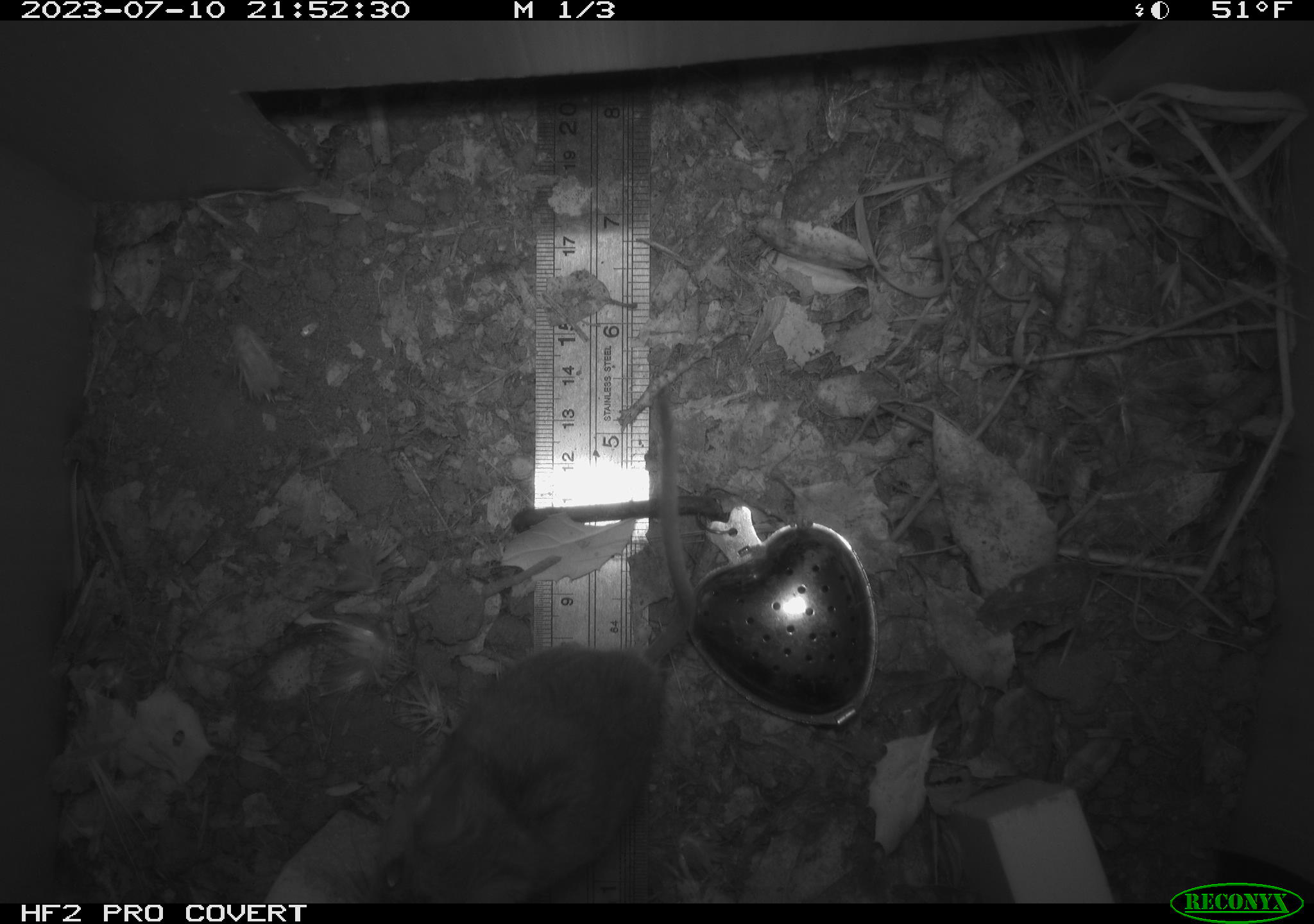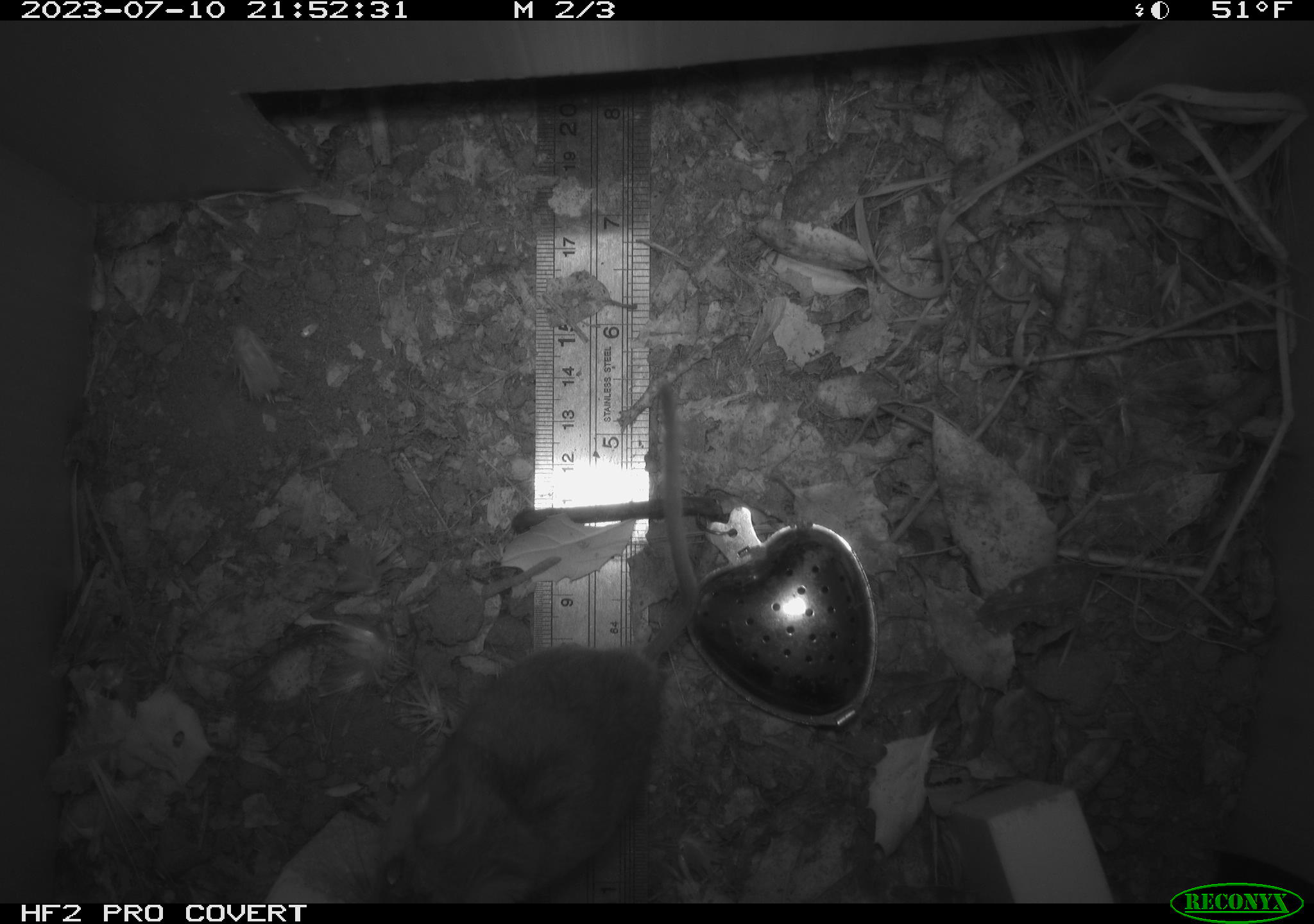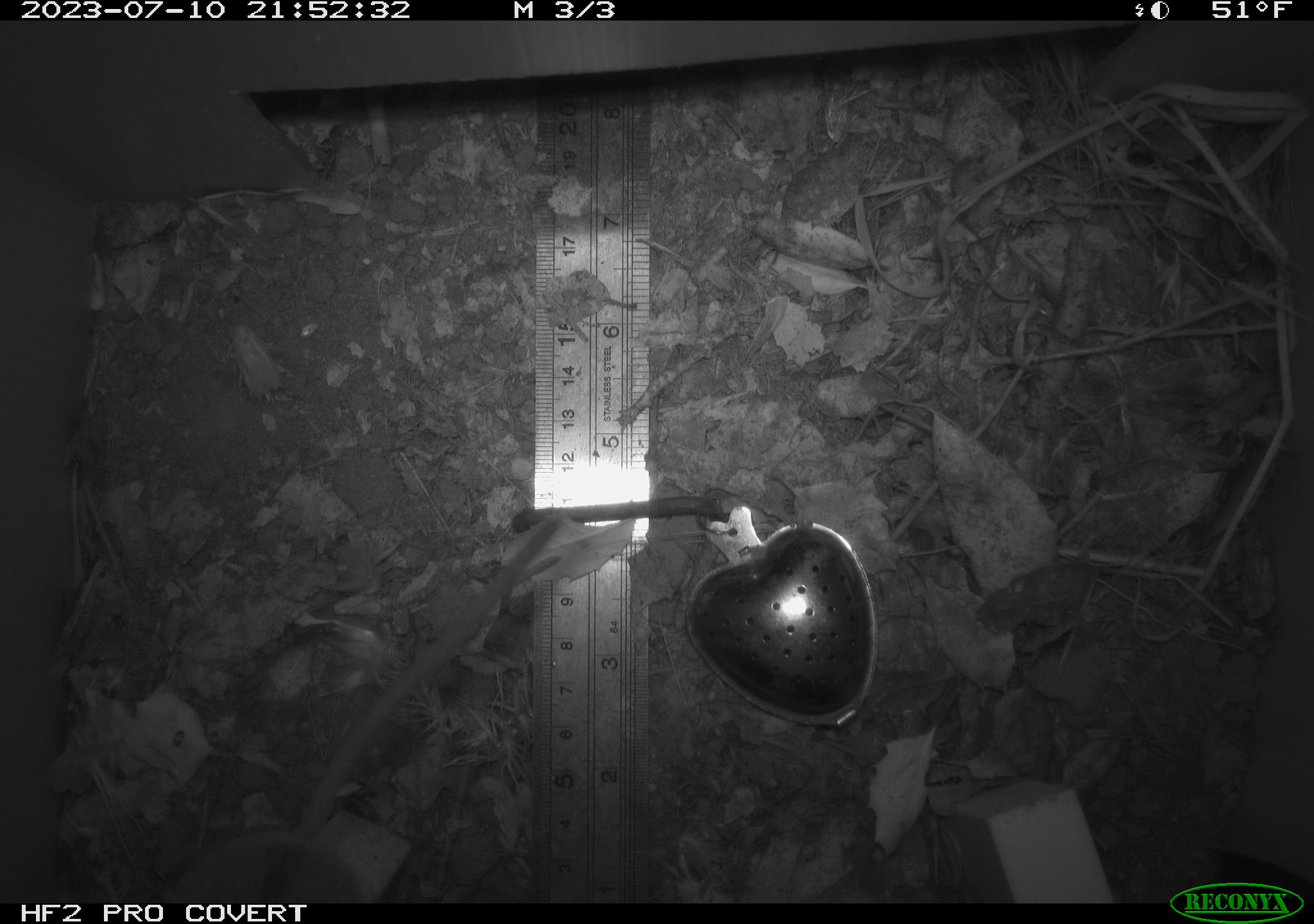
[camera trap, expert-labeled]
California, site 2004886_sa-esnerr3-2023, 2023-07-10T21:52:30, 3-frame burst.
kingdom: Animalia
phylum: Chordata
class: Mammalia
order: Rodentia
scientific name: Rodentia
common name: mouse species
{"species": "mouse species (Rodentia)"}